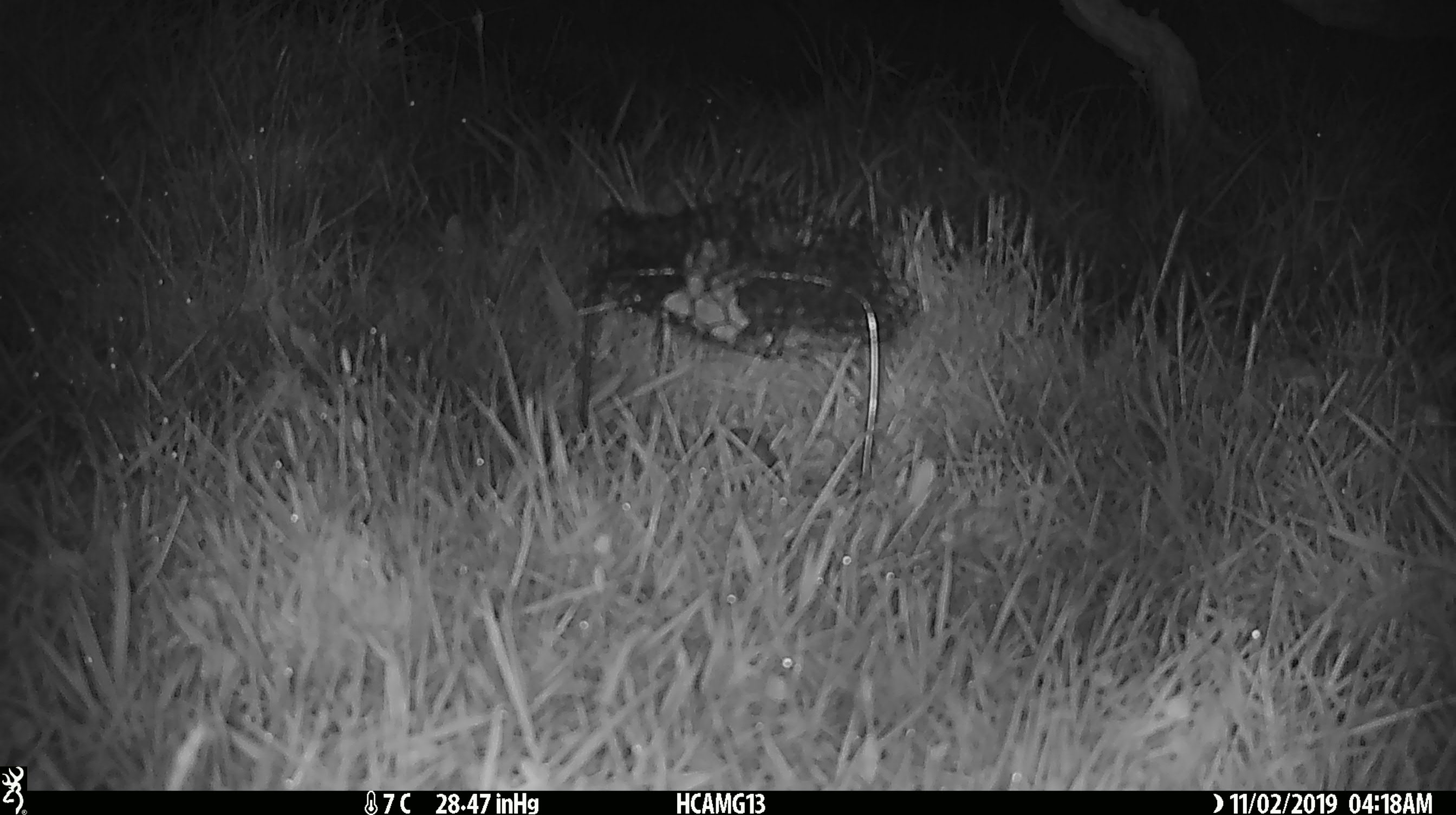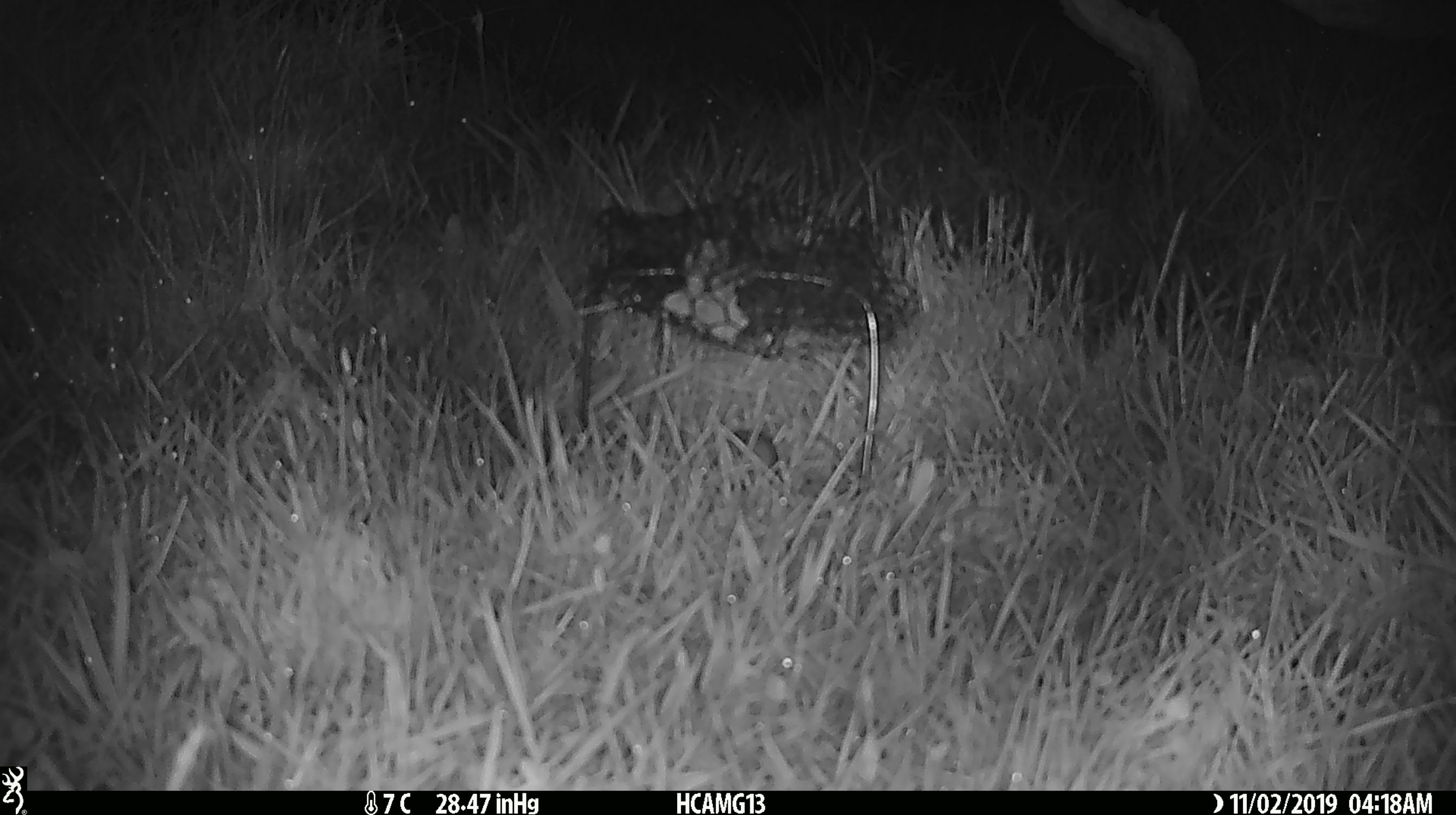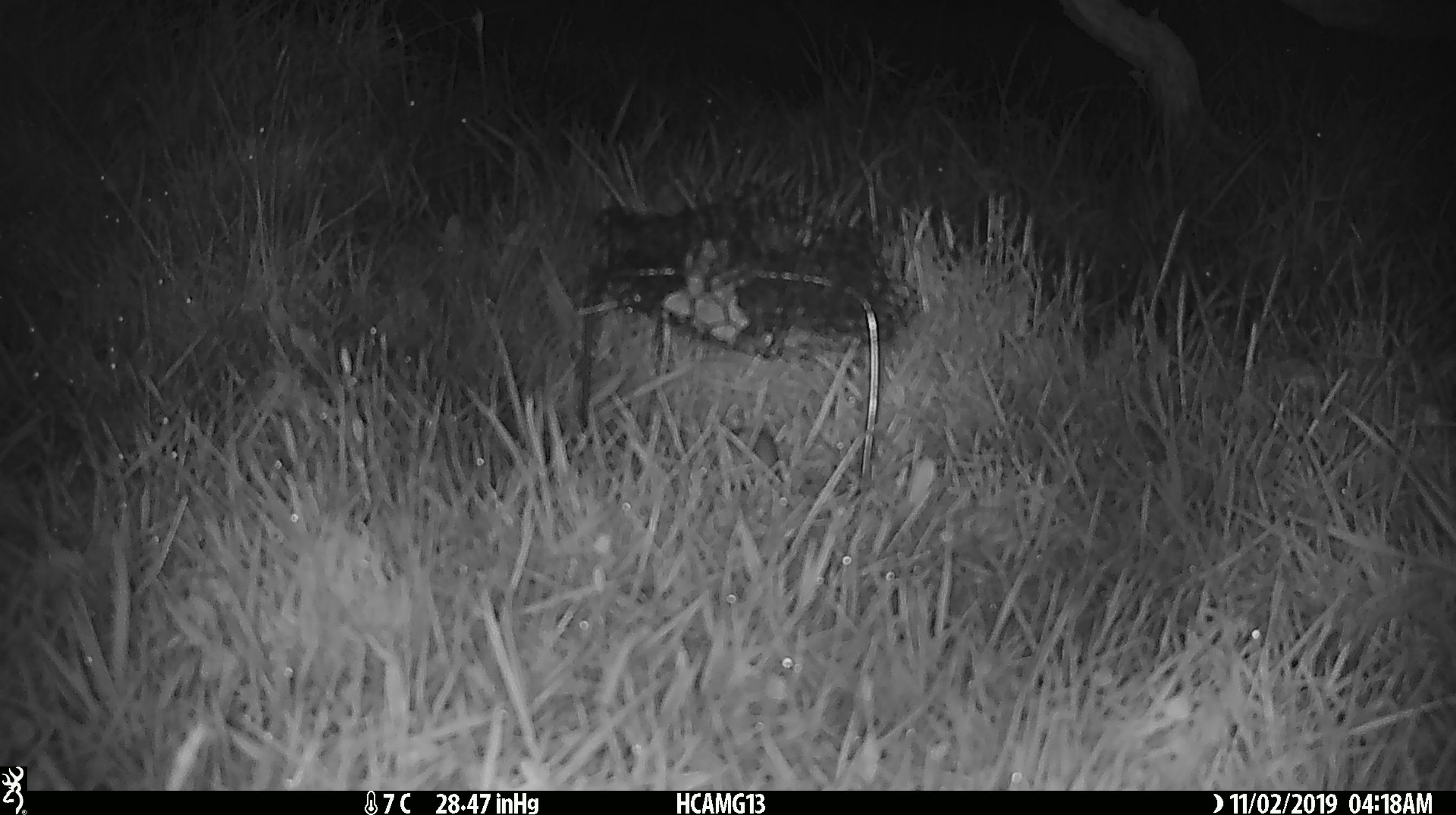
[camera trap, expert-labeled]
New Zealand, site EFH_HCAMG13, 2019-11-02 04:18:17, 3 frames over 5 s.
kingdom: Animalia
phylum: Chordata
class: Mammalia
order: Rodentia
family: Muridae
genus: Mus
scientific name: Mus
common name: mouse